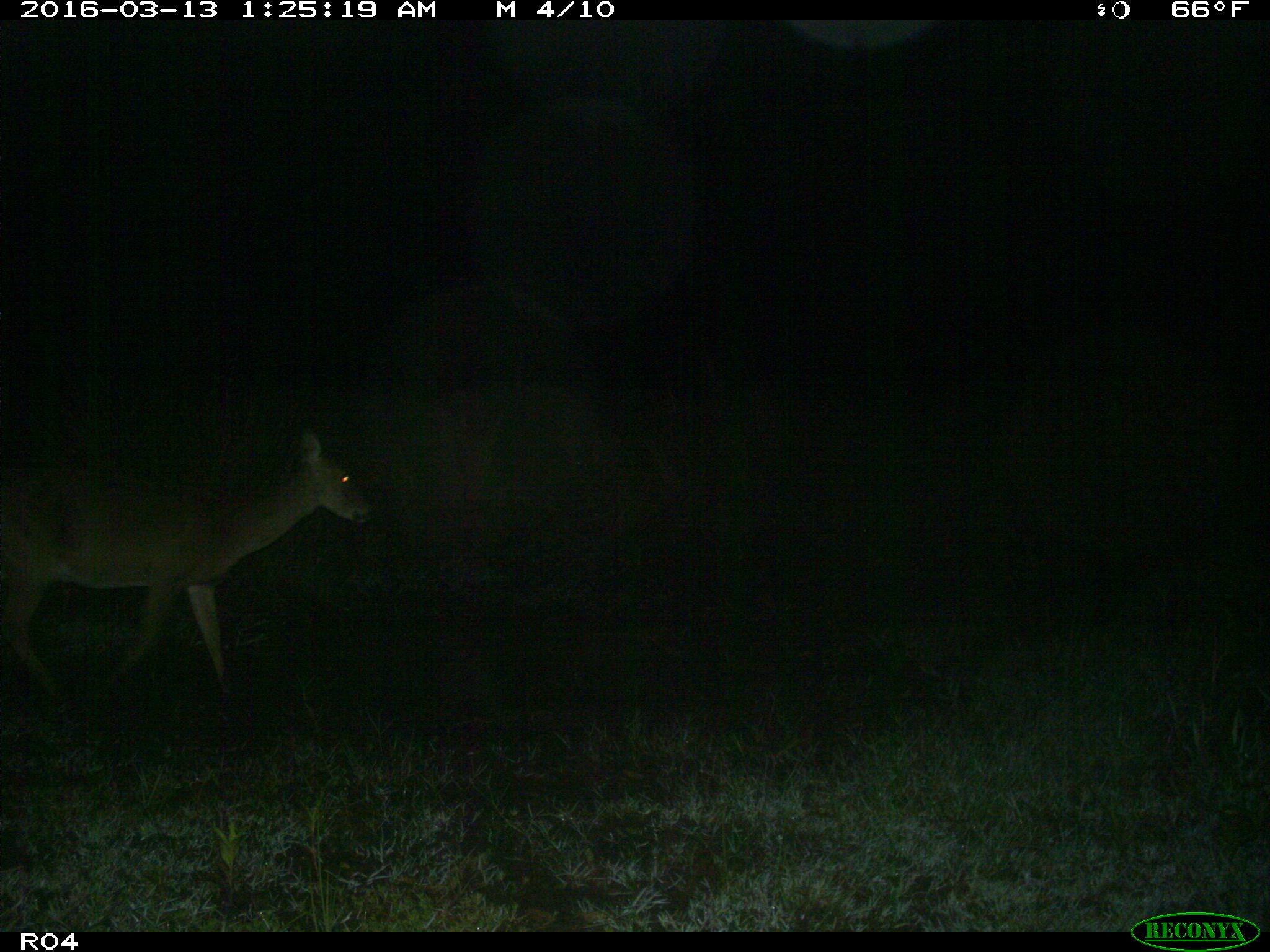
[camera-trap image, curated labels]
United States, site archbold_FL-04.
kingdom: Animalia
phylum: Chordata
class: Mammalia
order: Artiodactyla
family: Cervidae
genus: Odocoileus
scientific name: Odocoileus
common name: deer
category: unidentified deer